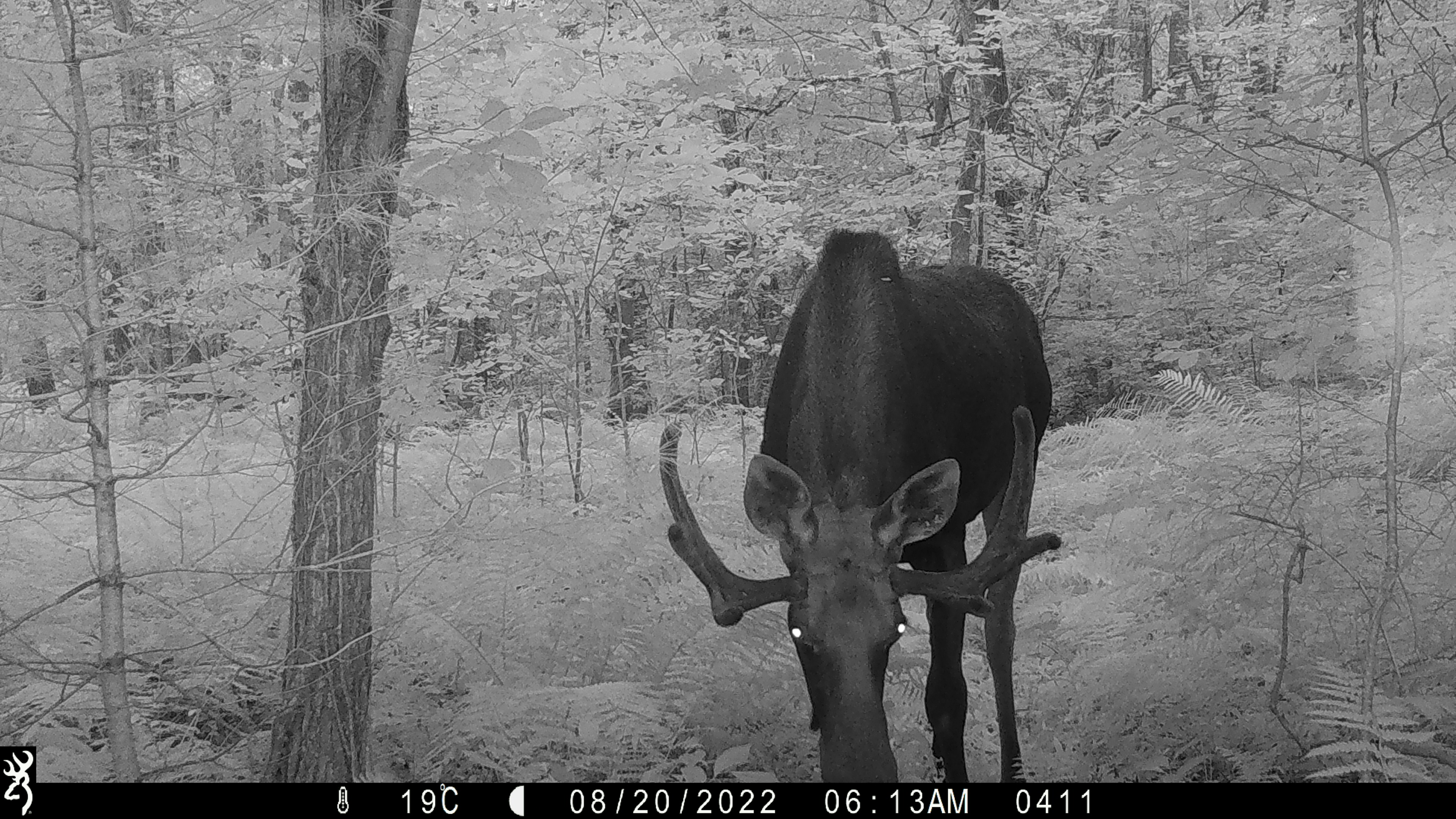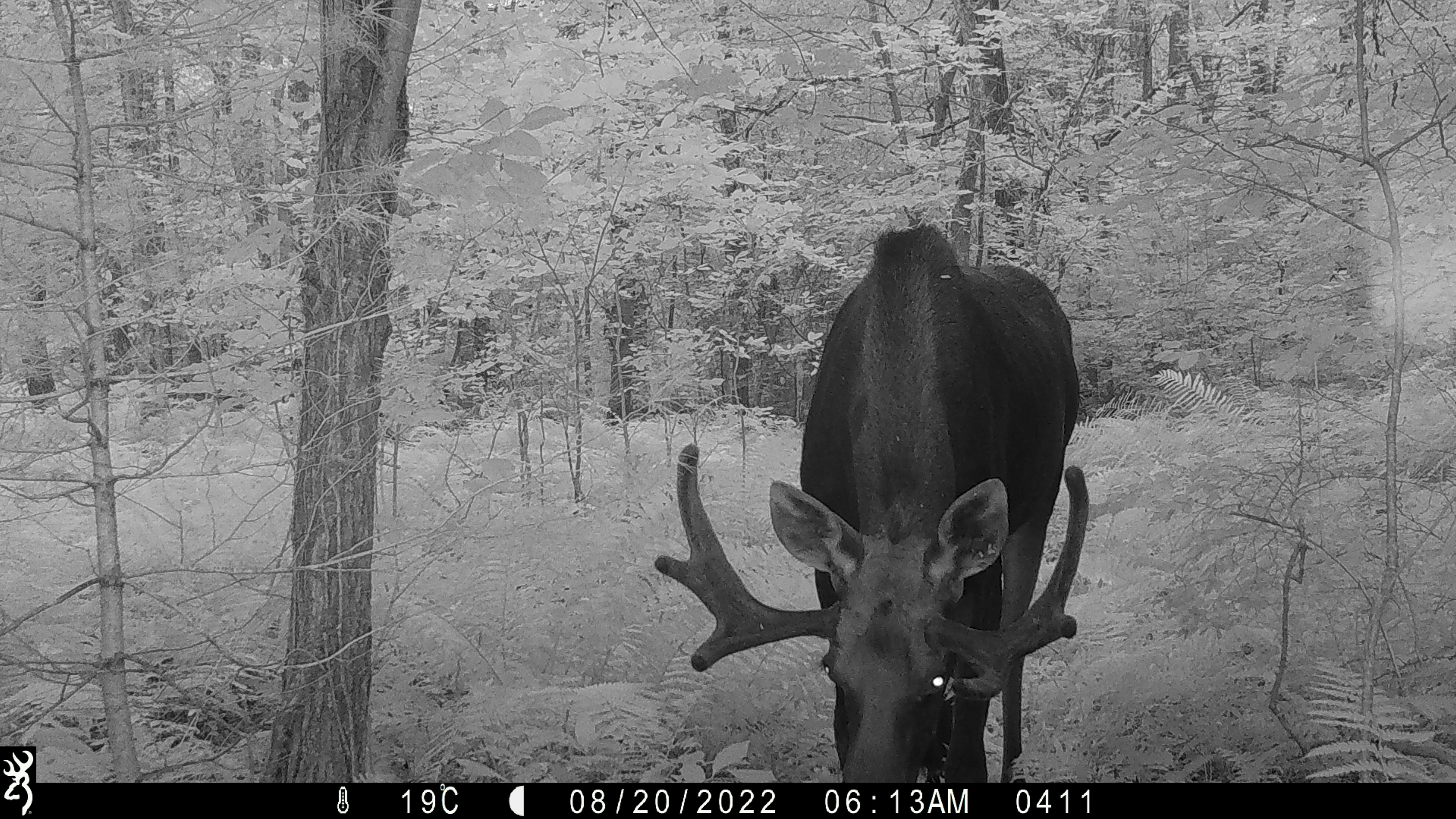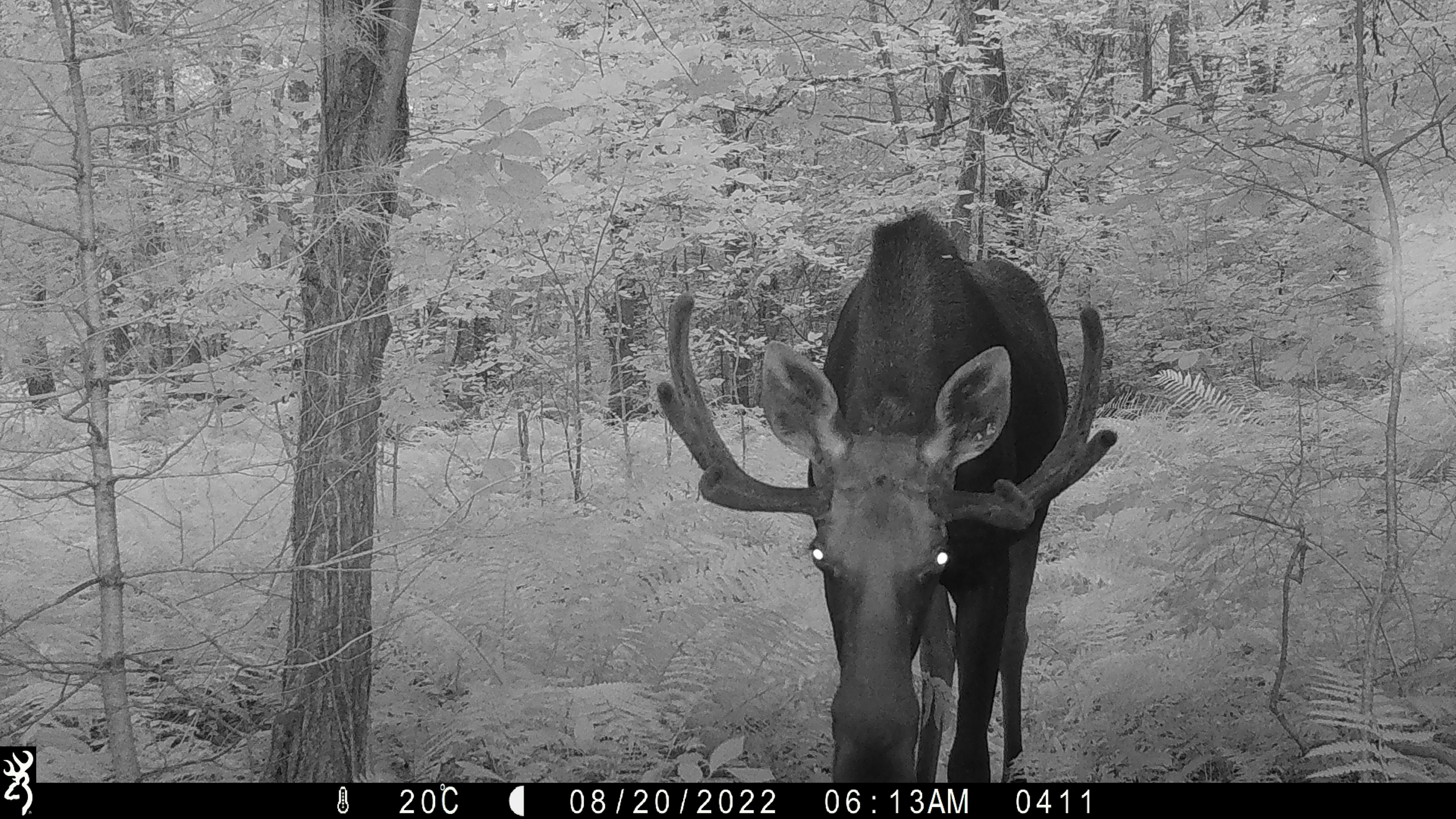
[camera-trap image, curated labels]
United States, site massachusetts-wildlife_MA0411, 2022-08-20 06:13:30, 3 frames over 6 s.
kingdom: Animalia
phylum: Chordata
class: Mammalia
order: Artiodactyla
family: Cervidae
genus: Alces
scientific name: Alces alces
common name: moose